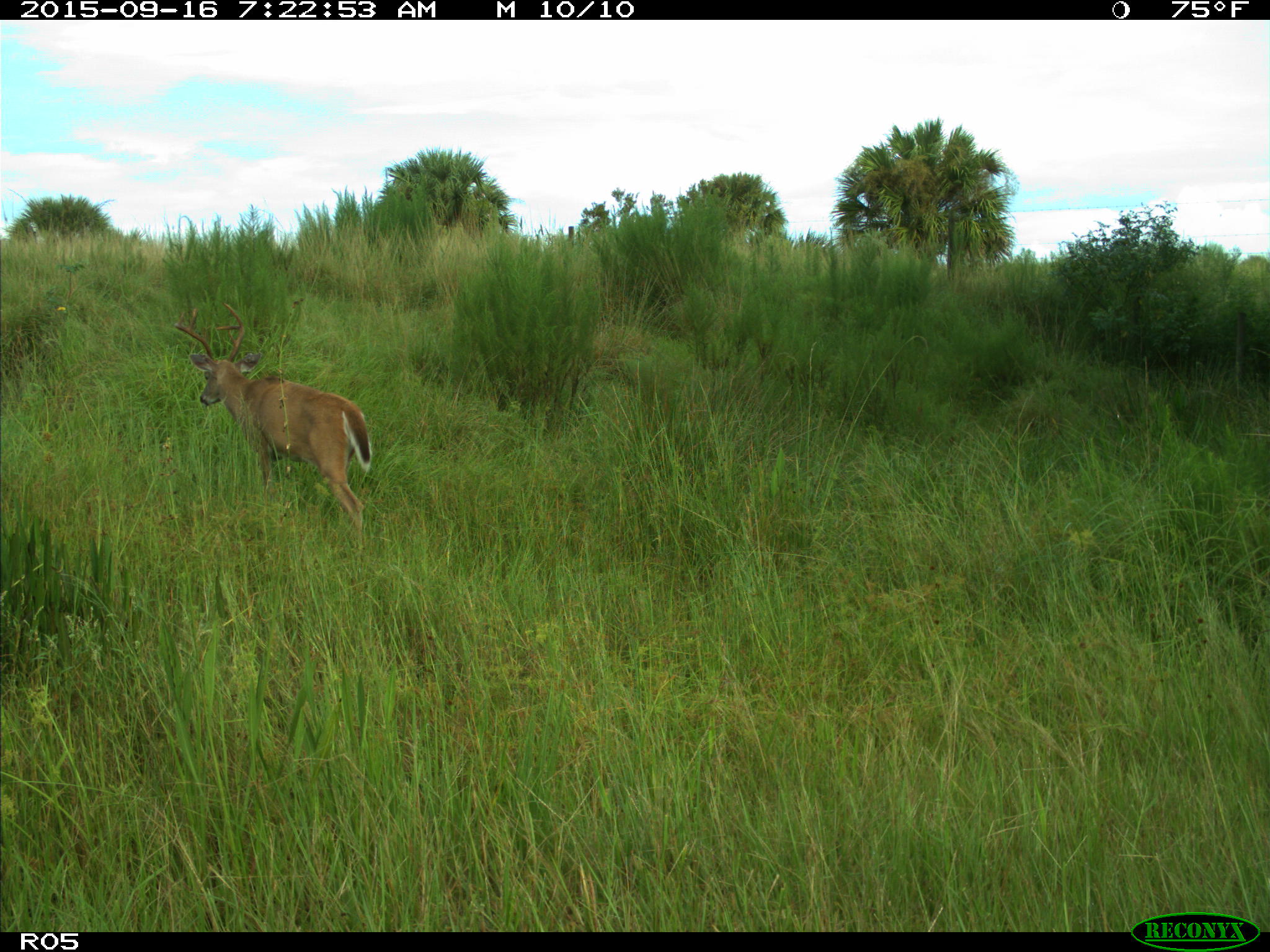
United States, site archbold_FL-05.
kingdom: Animalia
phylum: Chordata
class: Mammalia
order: Artiodactyla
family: Cervidae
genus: Odocoileus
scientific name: Odocoileus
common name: deer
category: unidentified deer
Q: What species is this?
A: Unidentified deer (deer) (Odocoileus).